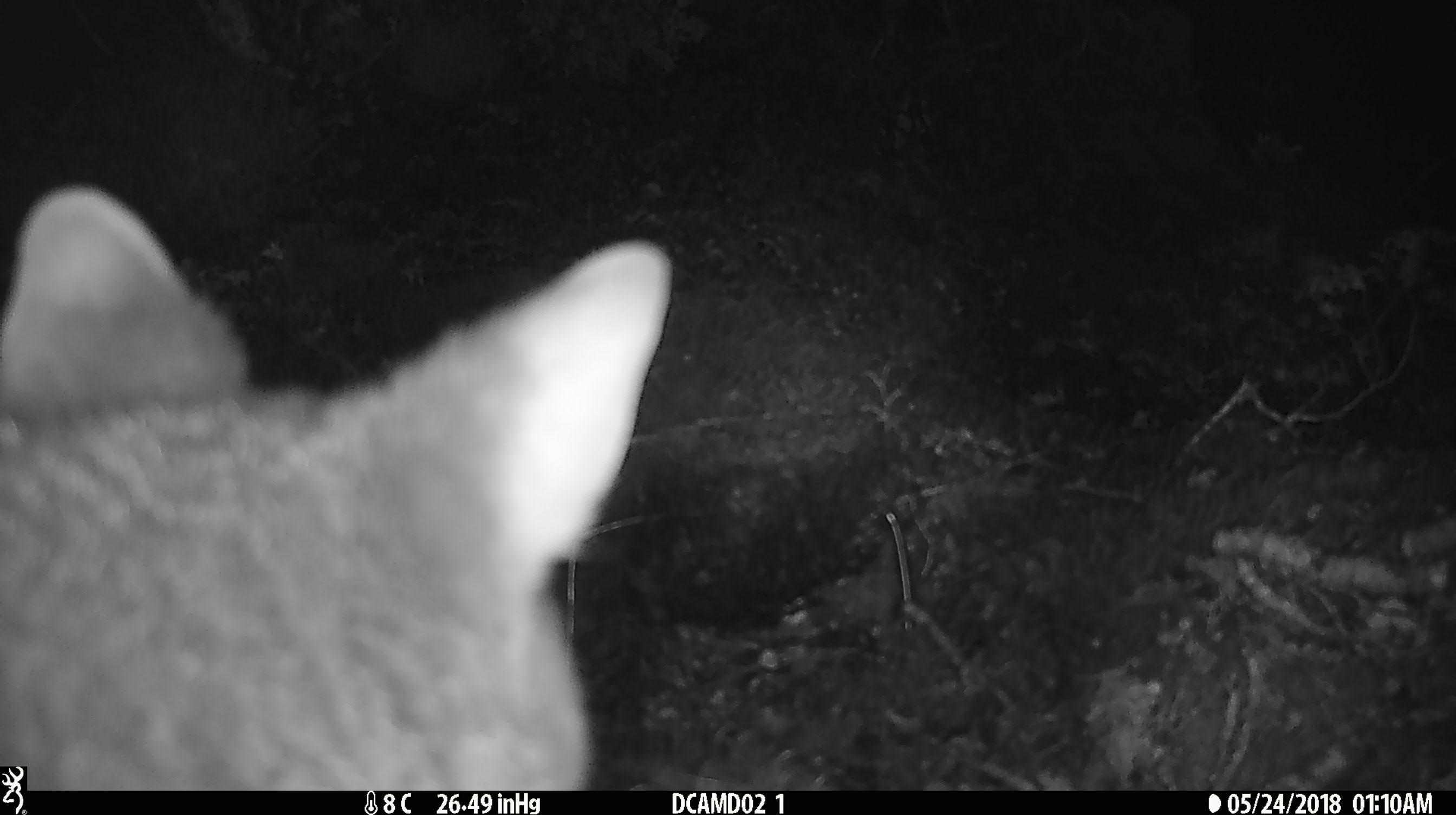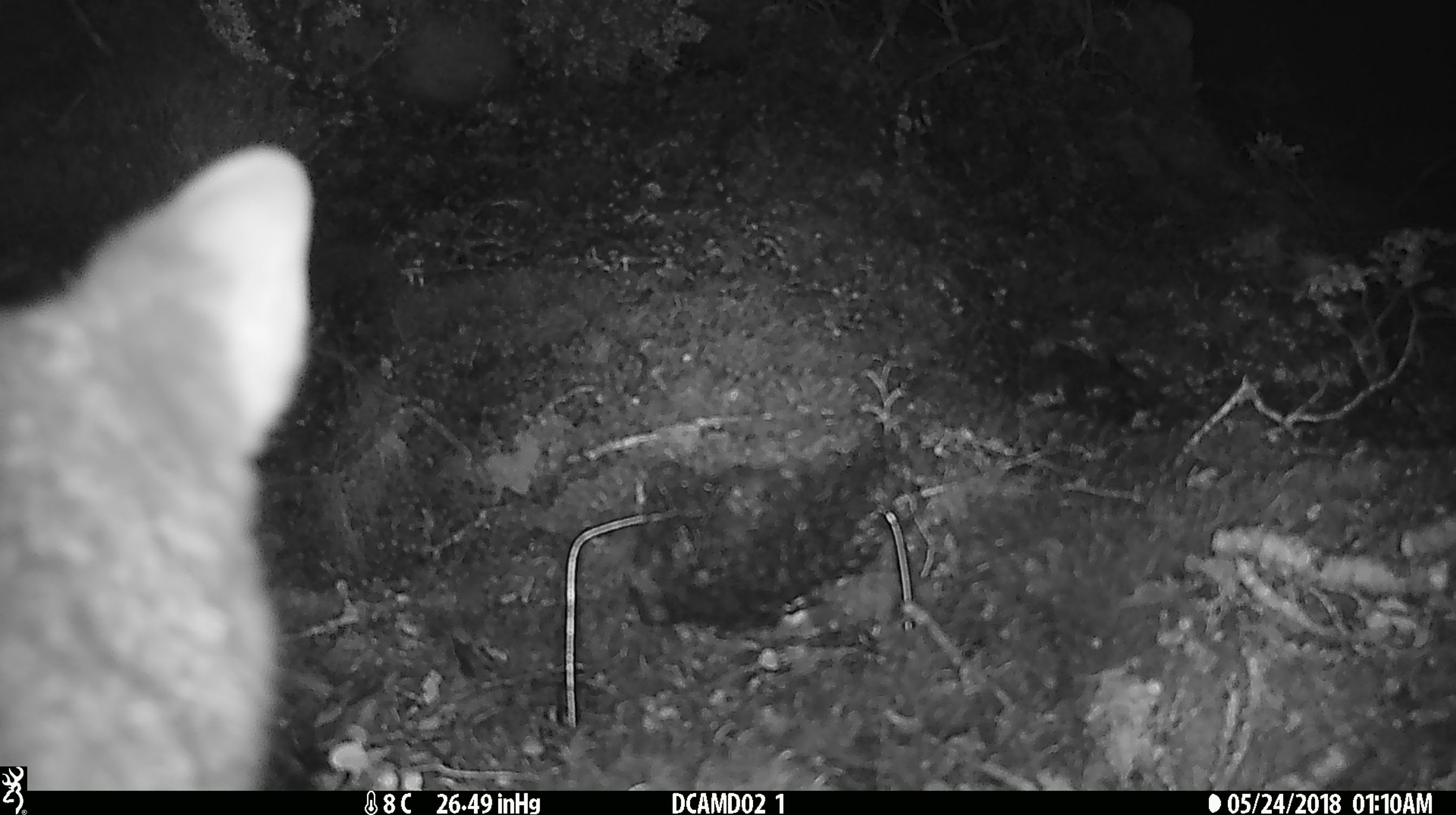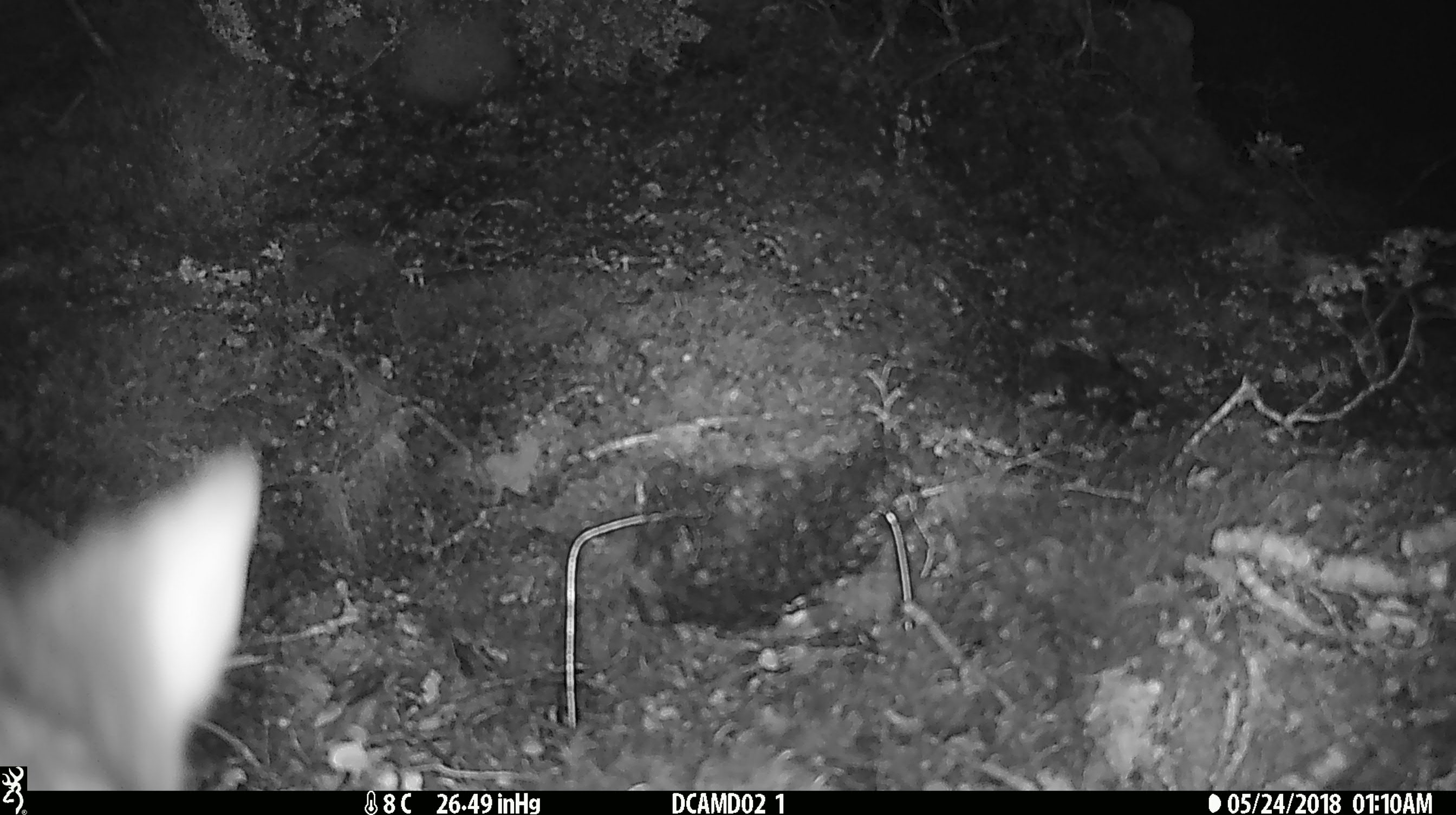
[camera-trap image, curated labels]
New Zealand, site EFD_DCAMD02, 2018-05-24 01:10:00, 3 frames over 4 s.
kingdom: Animalia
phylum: Chordata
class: Mammalia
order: Diprotodontia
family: Phalangeridae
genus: Trichosurus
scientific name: Trichosurus vulpecula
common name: common brushtail possum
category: possum